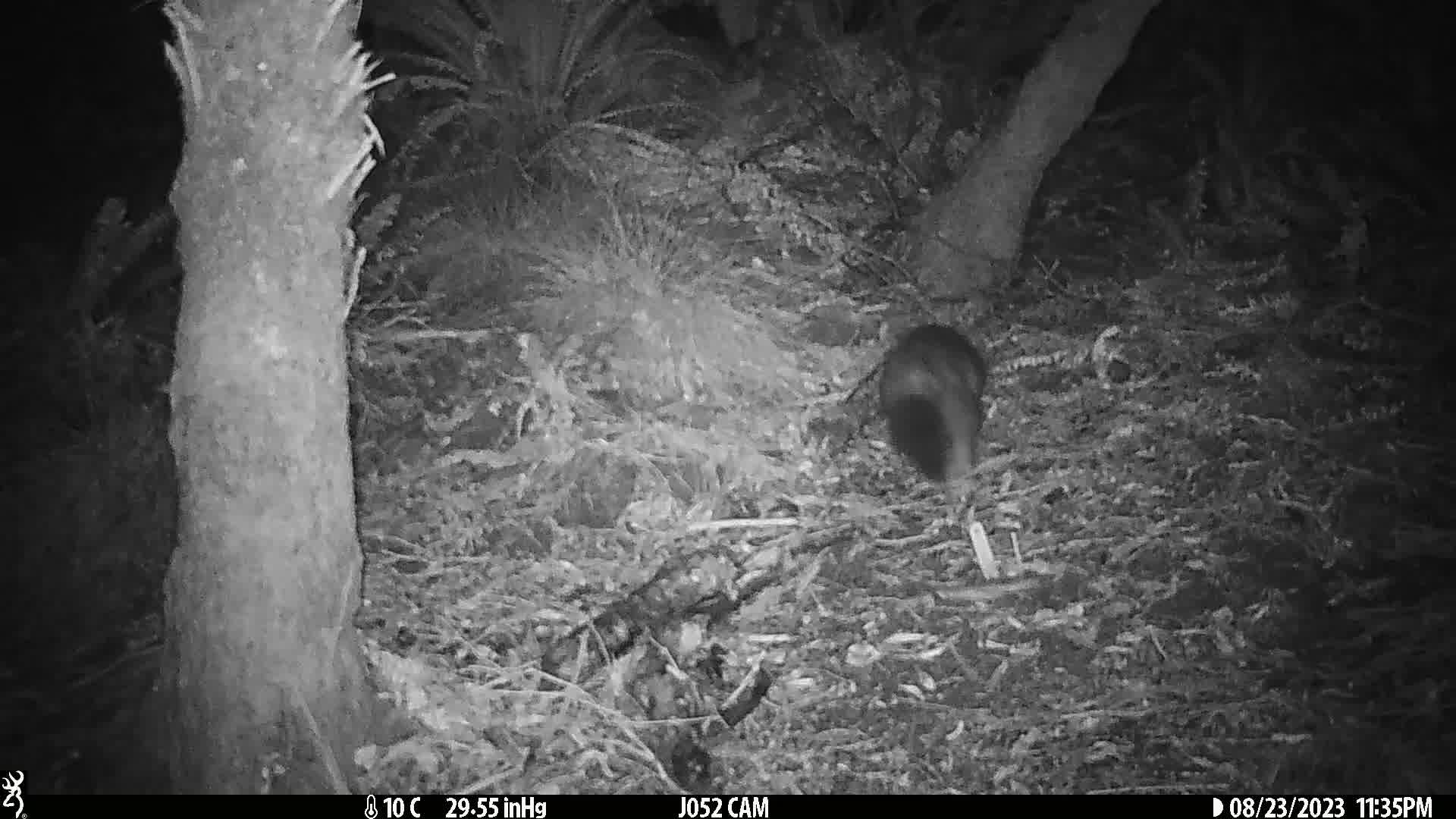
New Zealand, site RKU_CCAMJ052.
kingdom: Animalia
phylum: Chordata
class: Mammalia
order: Diprotodontia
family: Phalangeridae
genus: Trichosurus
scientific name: Trichosurus vulpecula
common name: common brushtail possum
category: possum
Possum (common brushtail possum) (Trichosurus vulpecula).